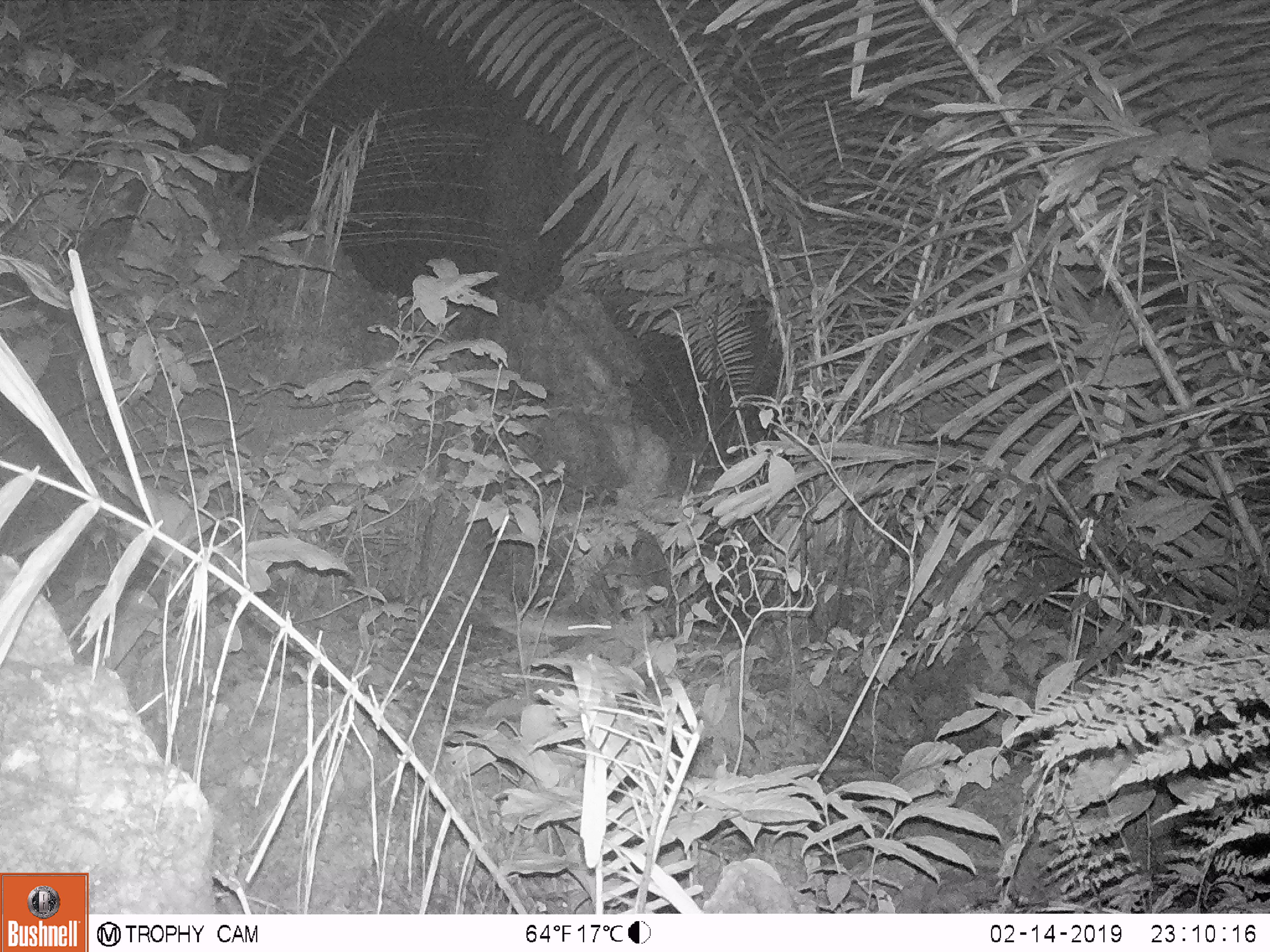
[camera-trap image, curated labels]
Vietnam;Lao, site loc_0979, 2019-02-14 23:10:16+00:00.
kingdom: Animalia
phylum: Chordata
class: Mammalia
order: Rodentia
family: Muridae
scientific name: Muridae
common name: old-world mice and rats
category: unidentified murid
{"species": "unidentified murid (old-world mice and rats) (Muridae)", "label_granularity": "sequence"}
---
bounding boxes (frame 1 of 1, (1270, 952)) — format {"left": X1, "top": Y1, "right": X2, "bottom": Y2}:
unidentified murid: {"left": 487, "top": 603, "right": 616, "bottom": 641}